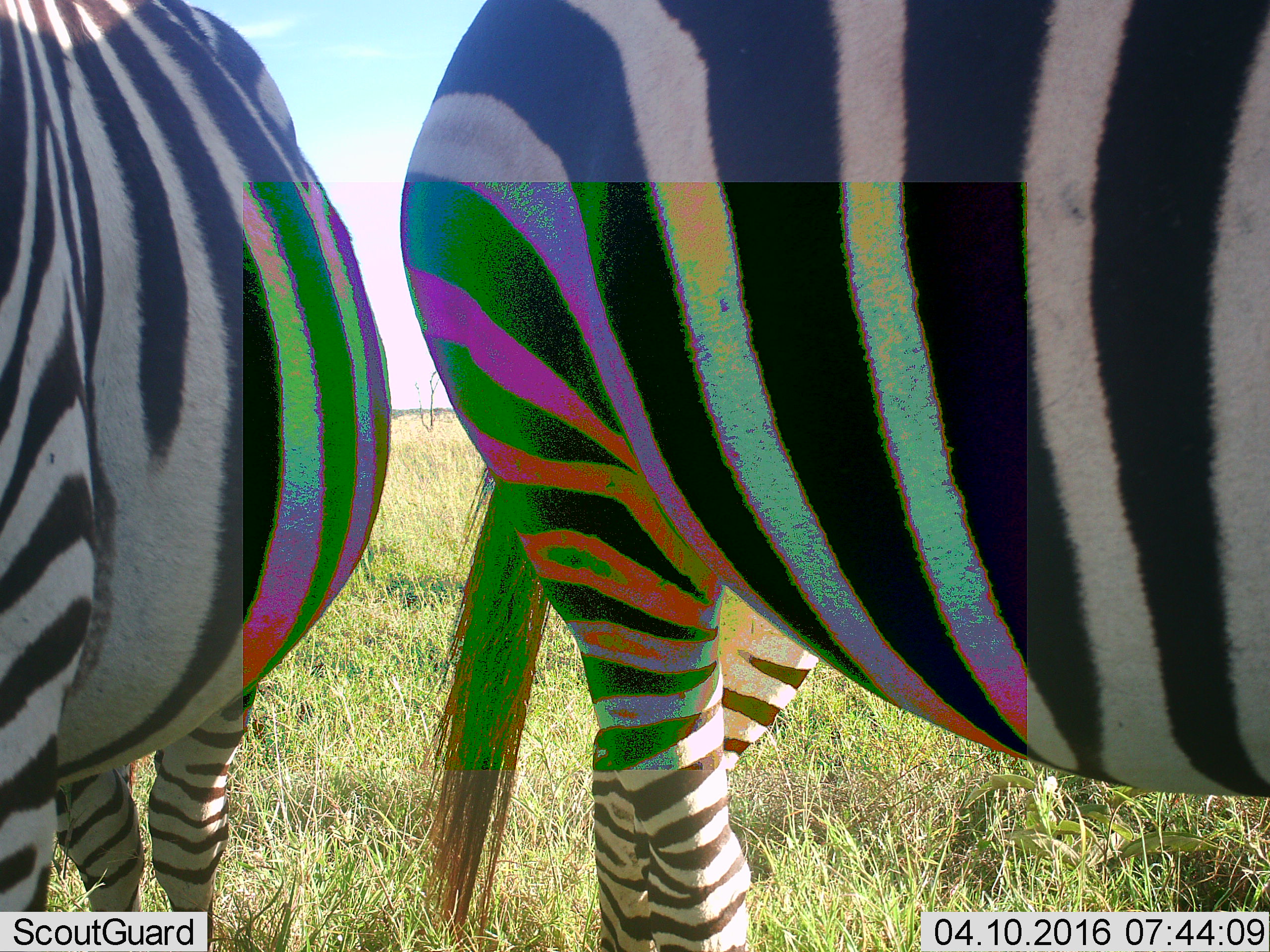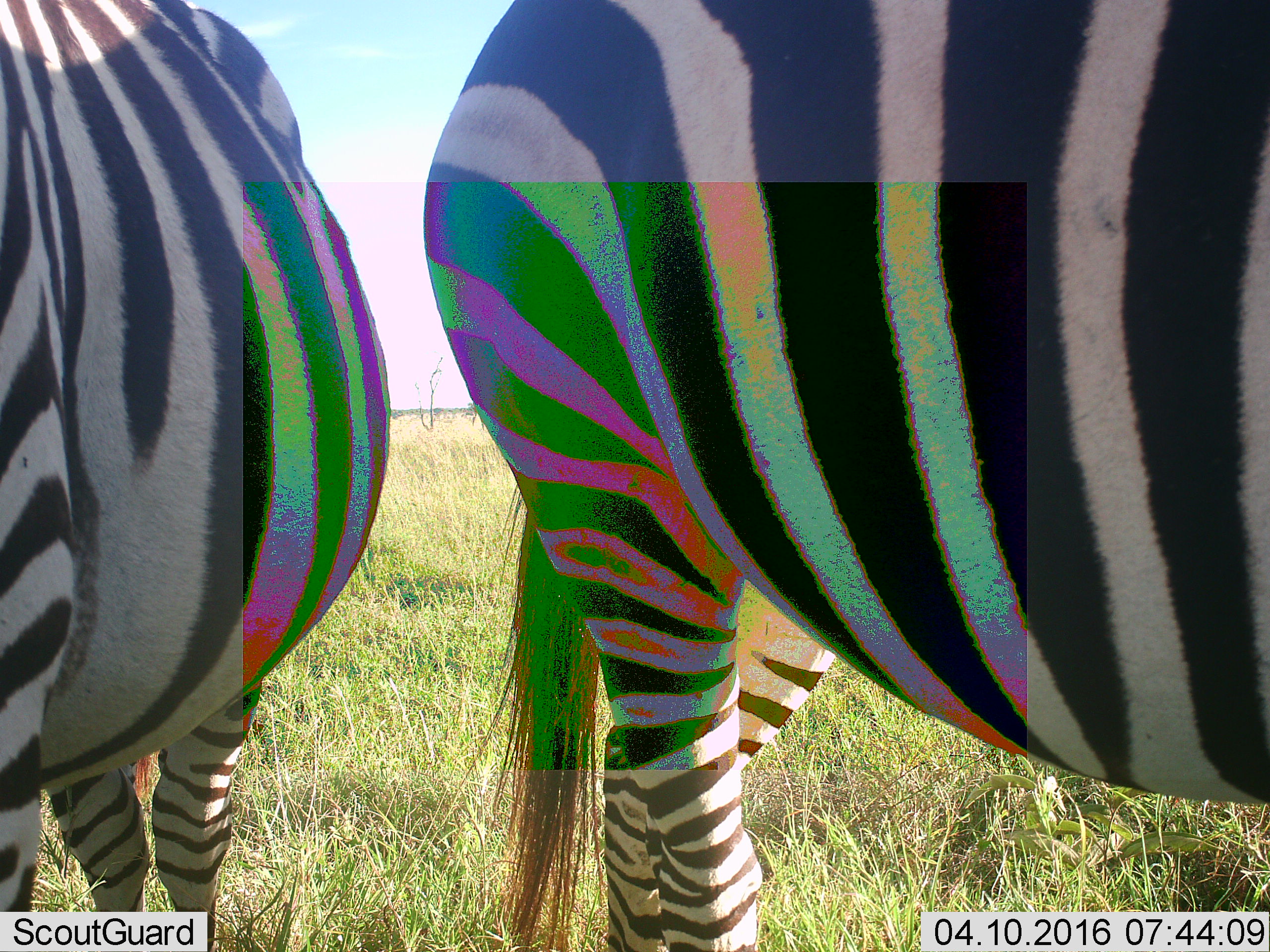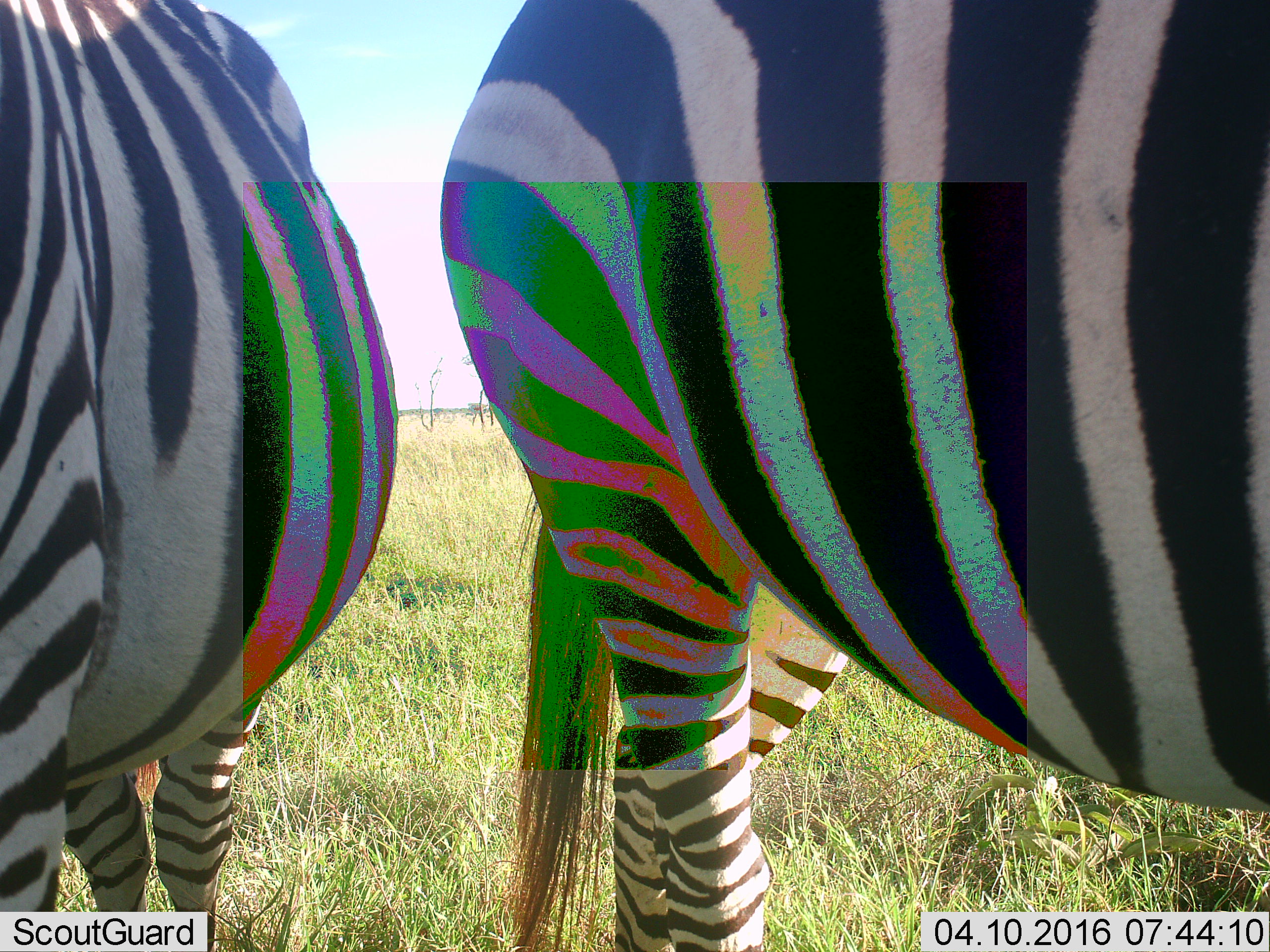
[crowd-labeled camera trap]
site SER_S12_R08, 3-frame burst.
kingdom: Animalia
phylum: Chordata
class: Mammalia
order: Perissodactyla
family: Equidae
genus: Equus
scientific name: Equus quagga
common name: plains zebra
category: zebraplains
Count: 2.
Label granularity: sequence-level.